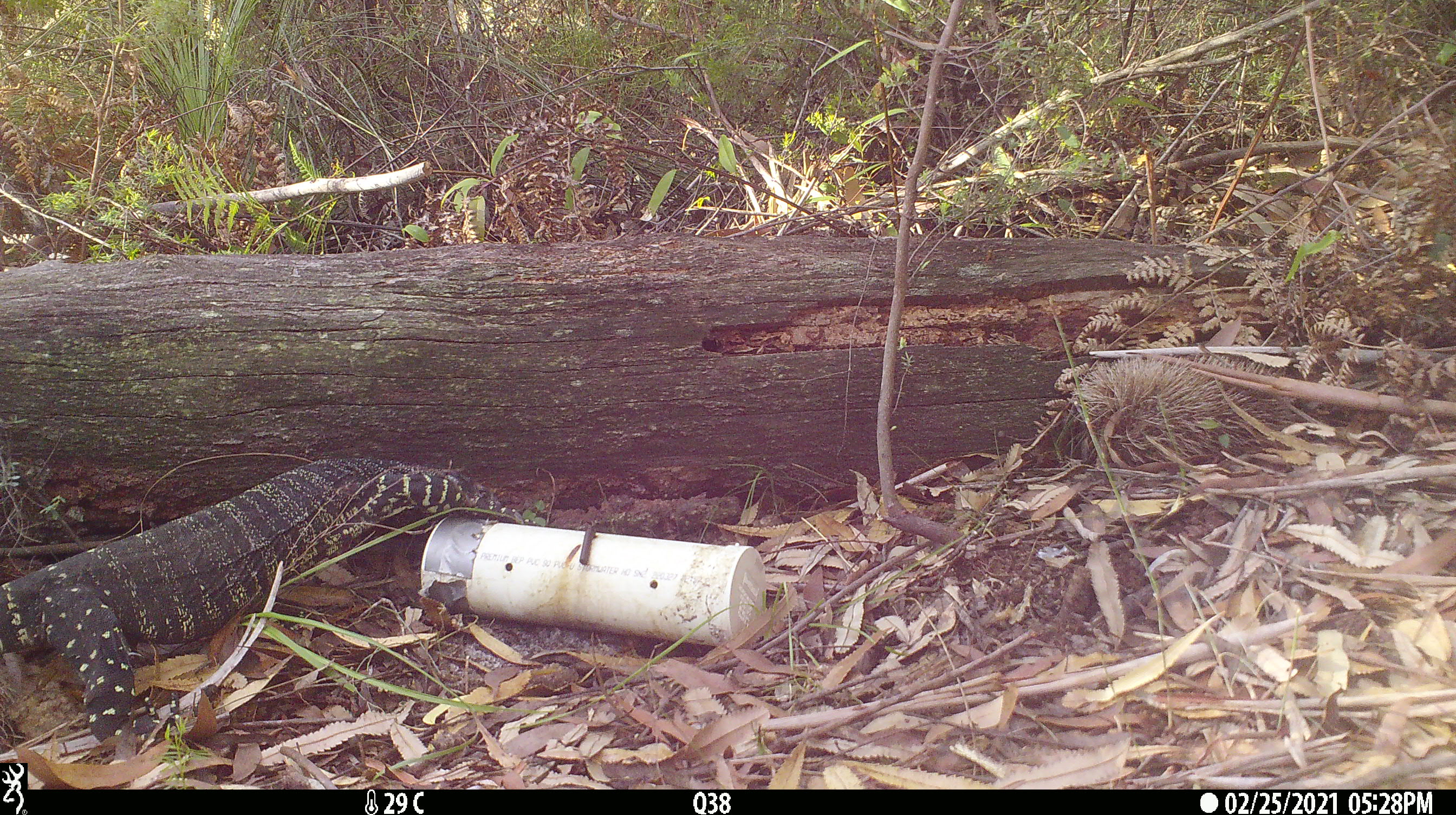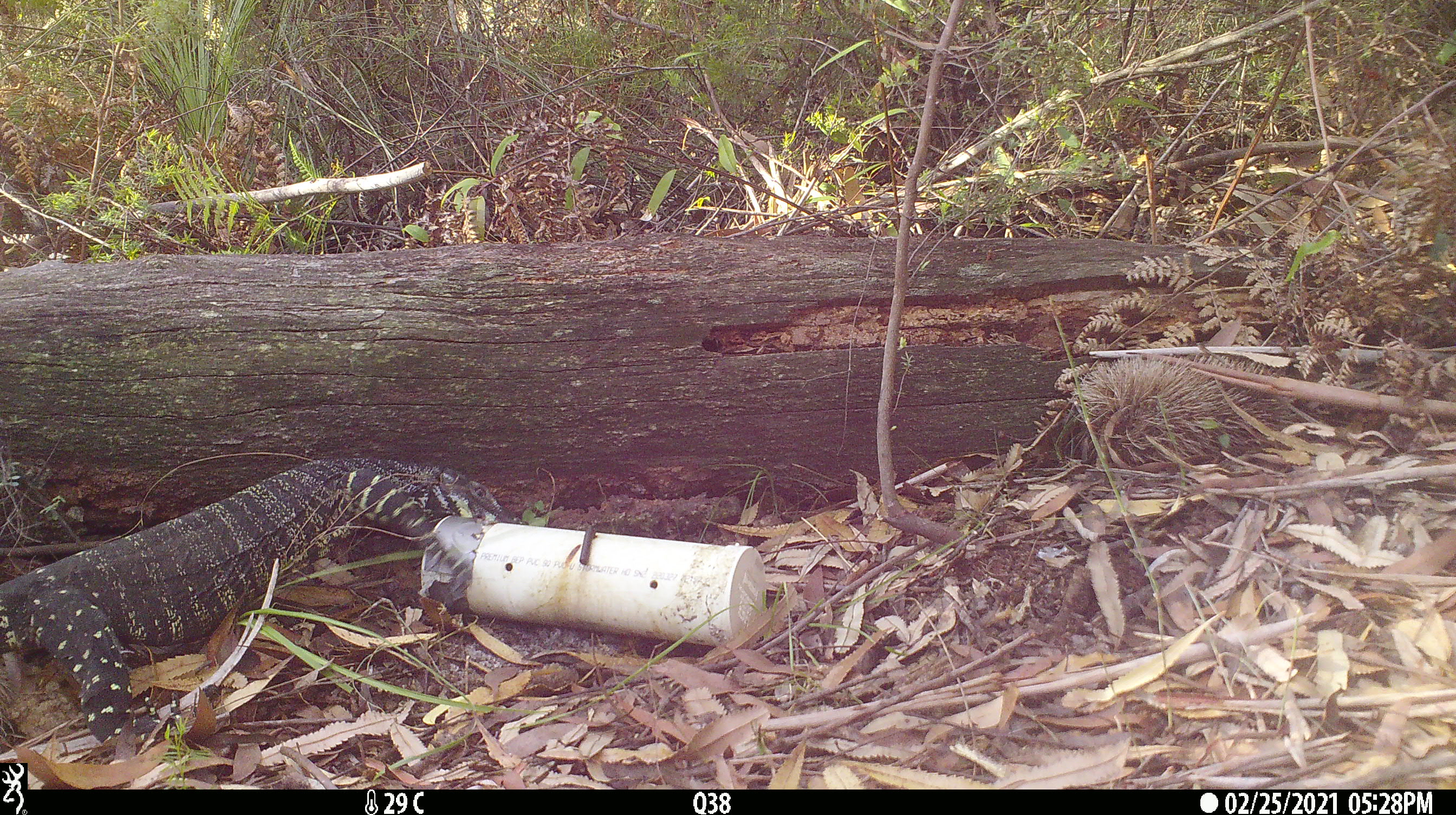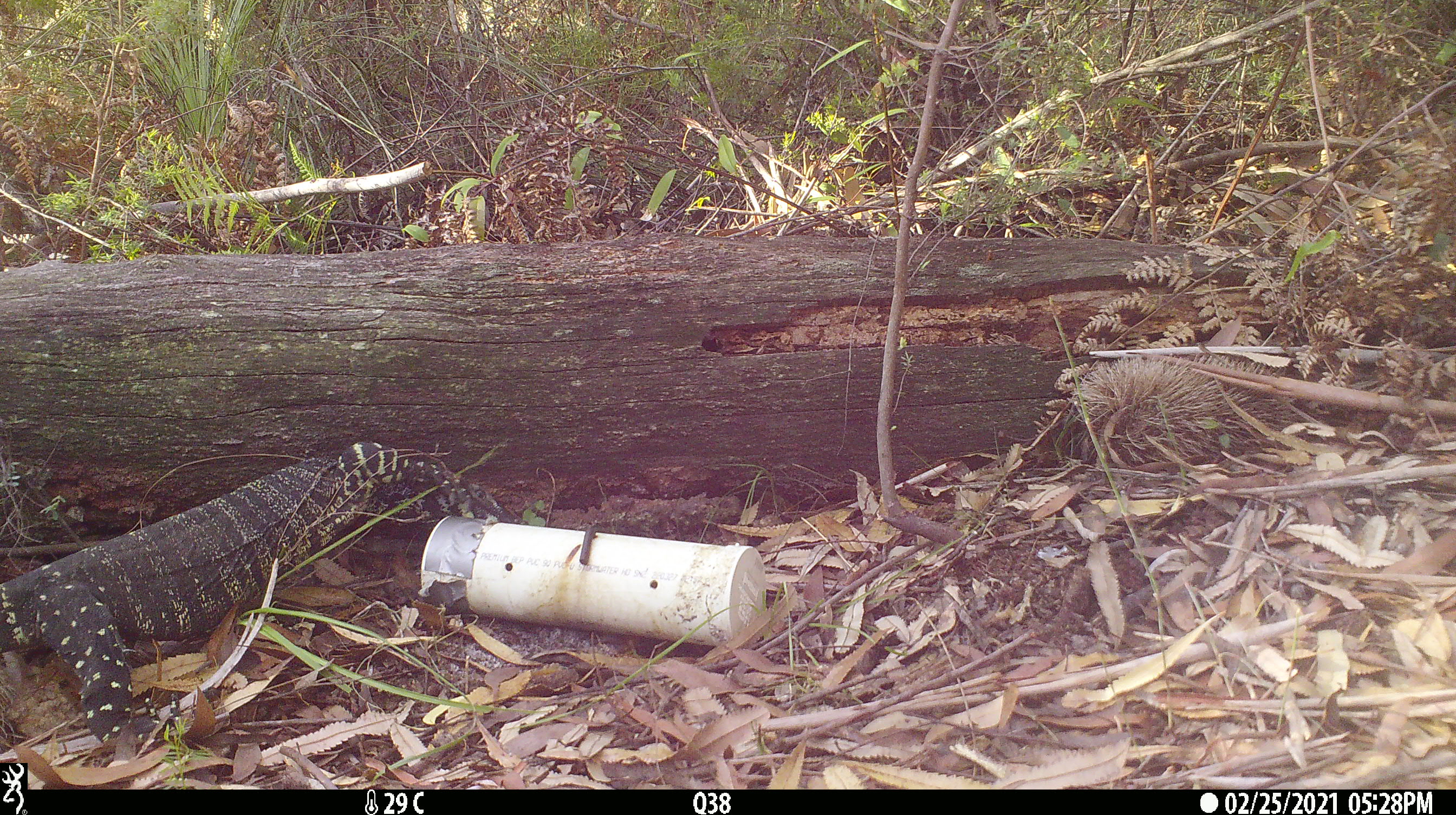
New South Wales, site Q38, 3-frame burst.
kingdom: Animalia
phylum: Chordata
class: Reptilia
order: Squamata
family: Varanidae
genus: Varanus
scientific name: Varanus varius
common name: lace monitor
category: goanna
Goanna (lace monitor) (Varanus varius).